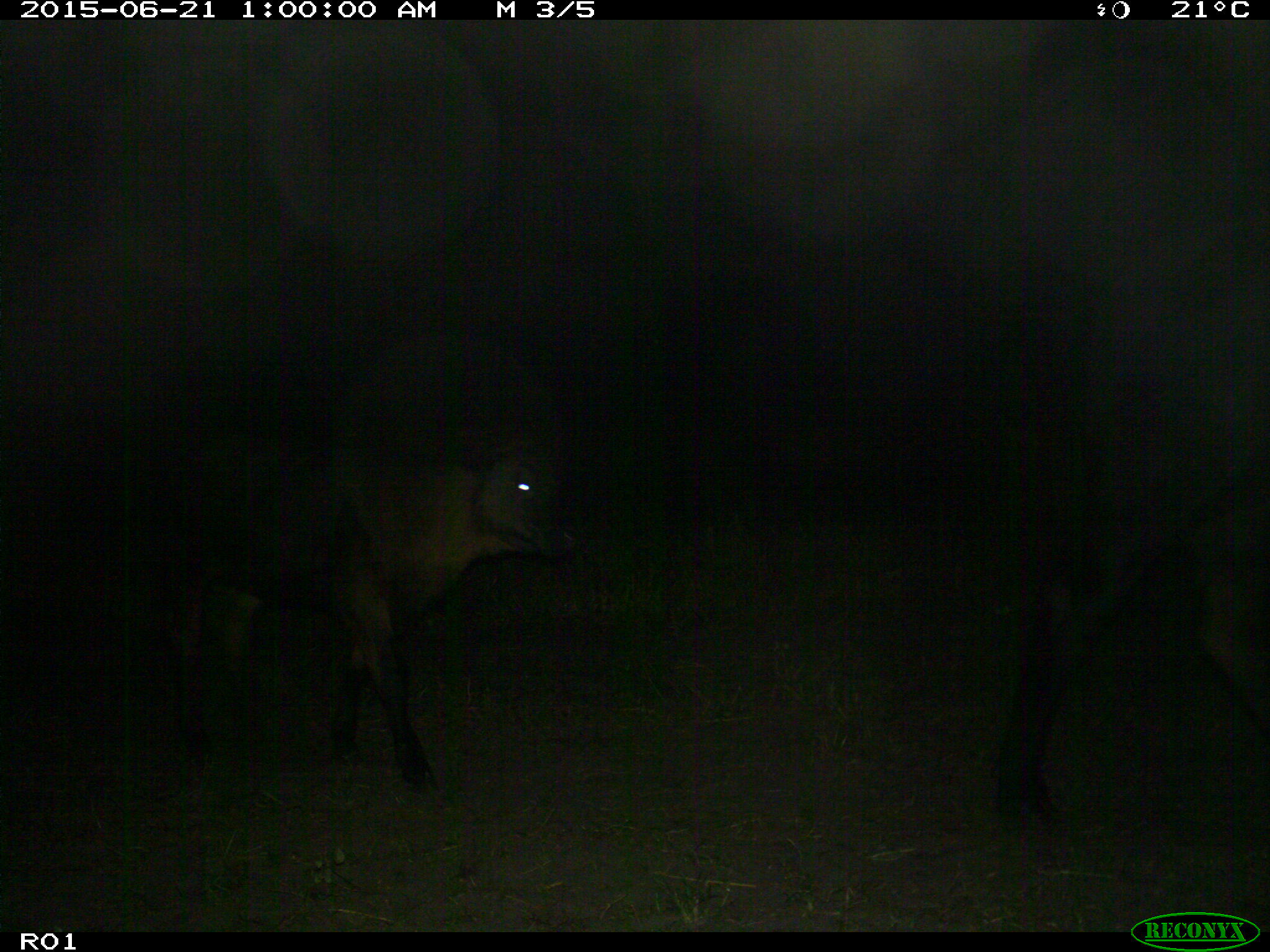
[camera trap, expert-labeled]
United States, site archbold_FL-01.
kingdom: Animalia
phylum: Chordata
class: Mammalia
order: Artiodactyla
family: Bovidae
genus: Bos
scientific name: Bos taurus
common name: domestic cow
Bos taurus (domestic cow).